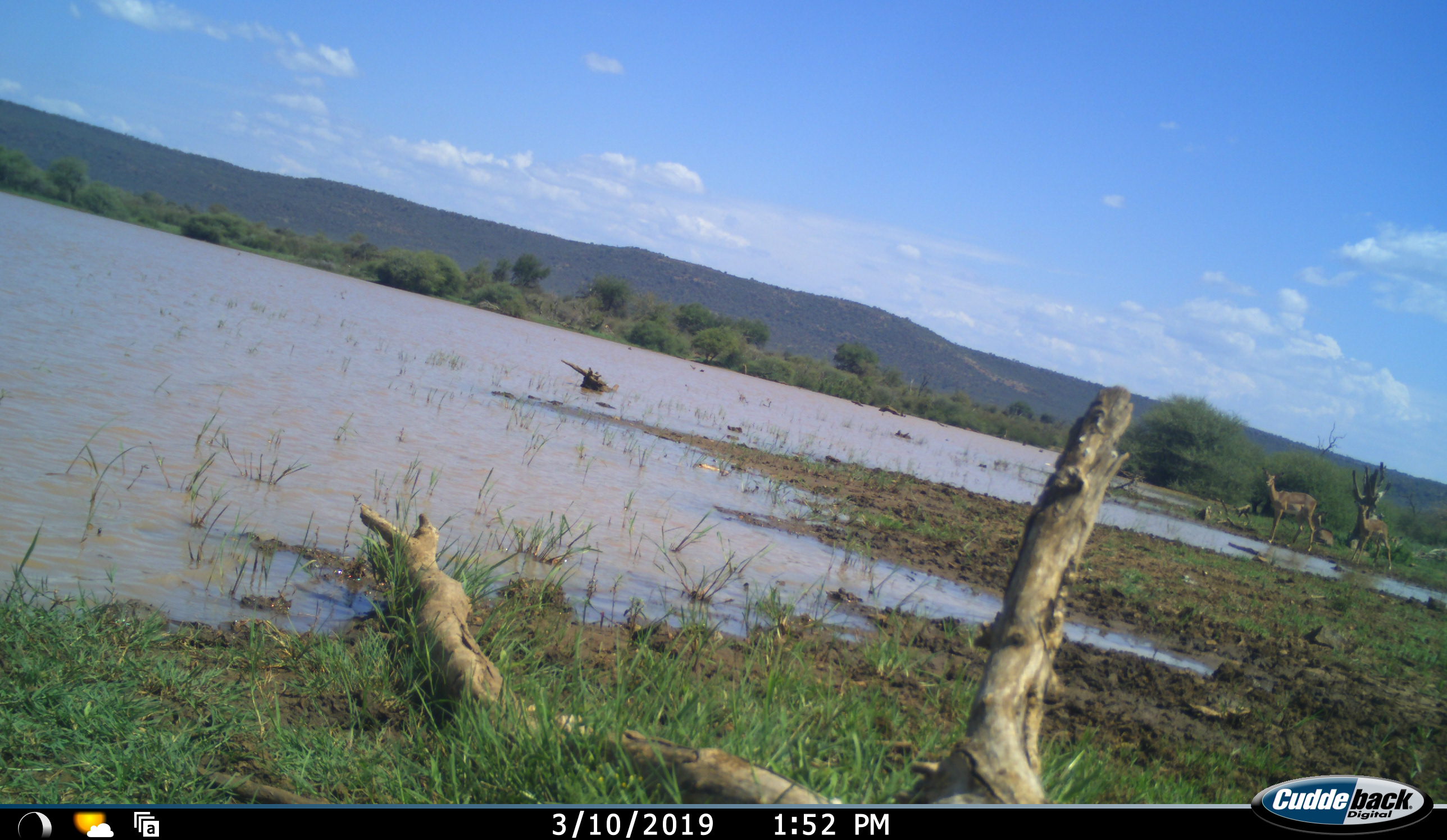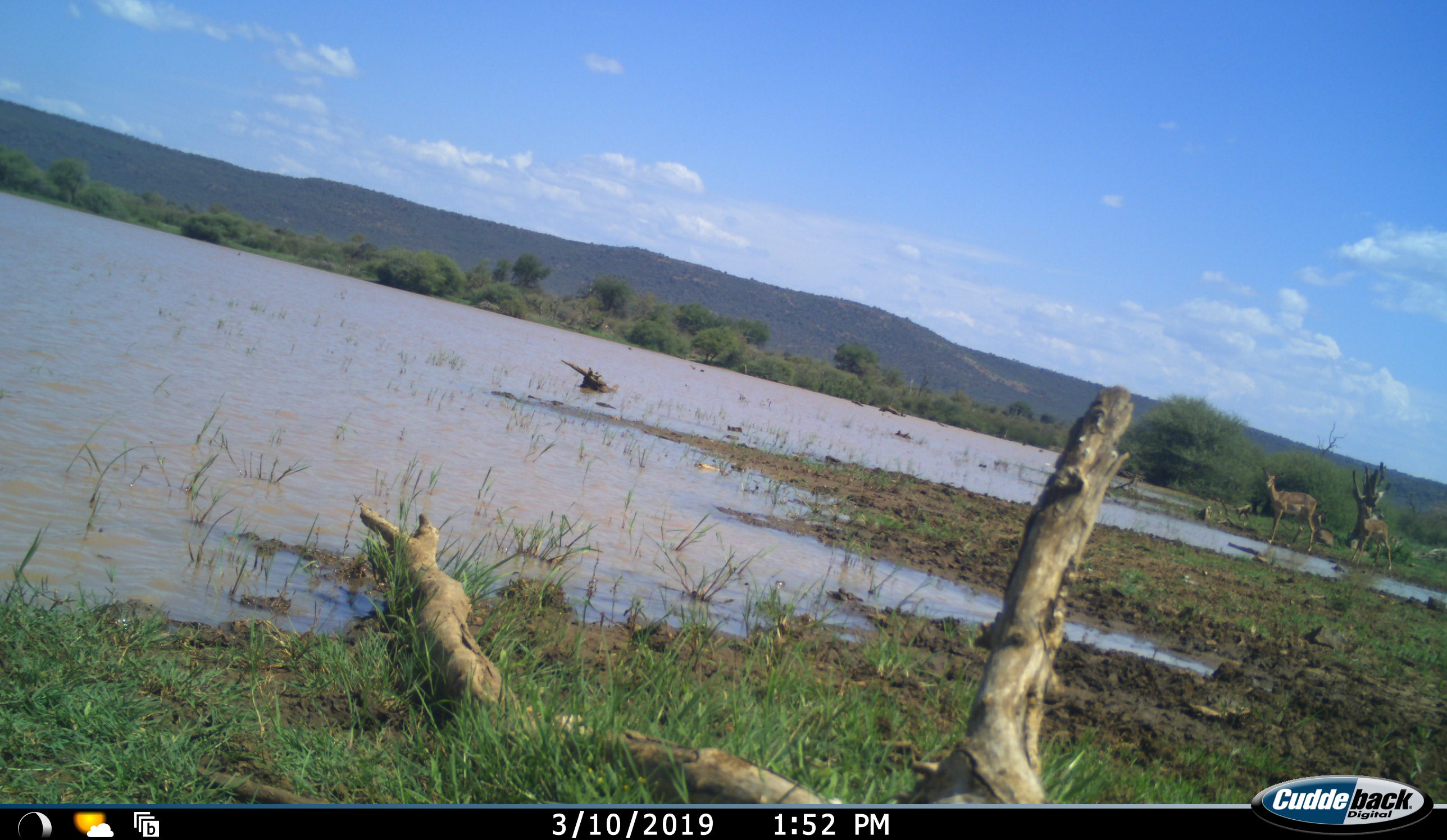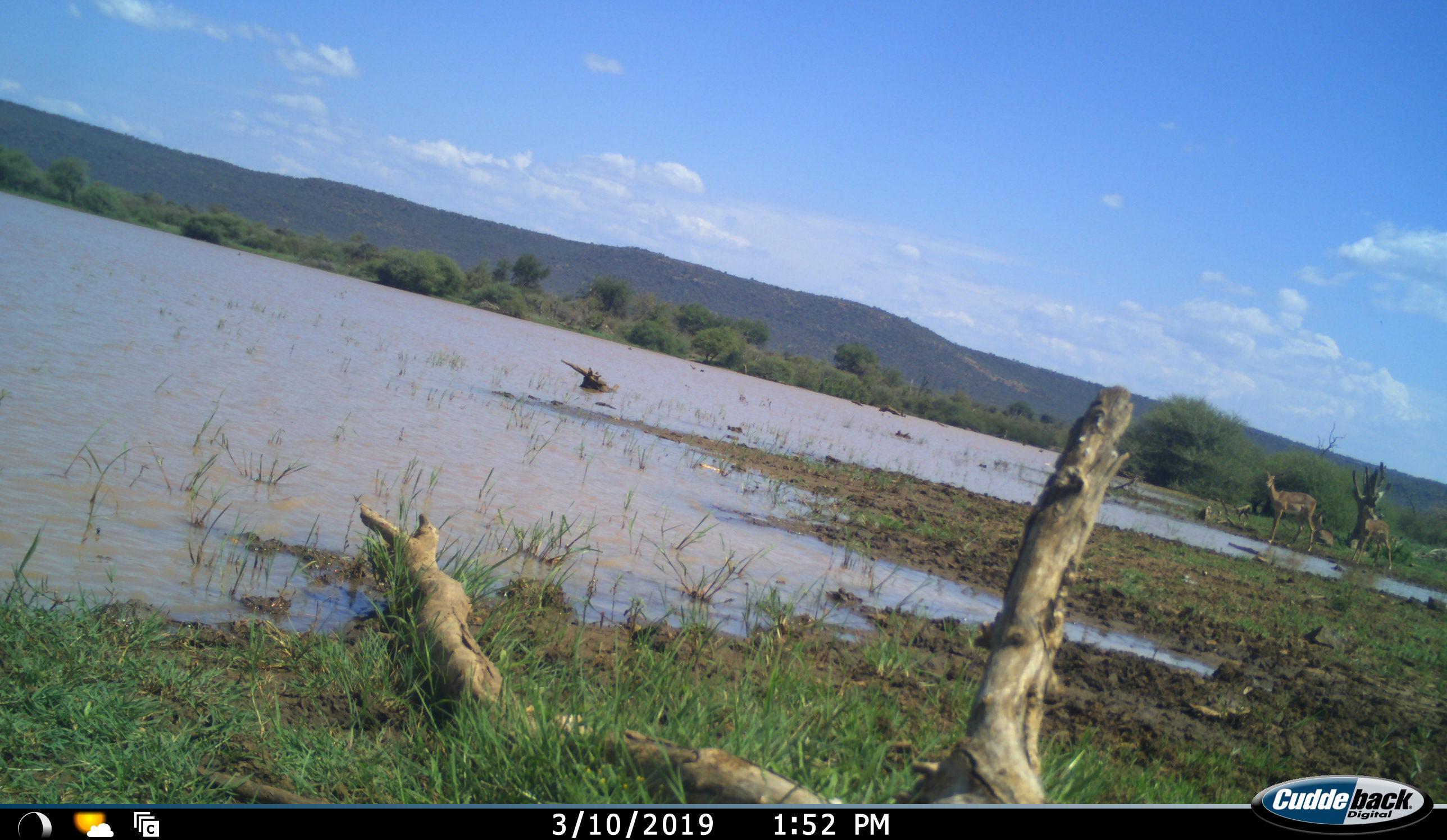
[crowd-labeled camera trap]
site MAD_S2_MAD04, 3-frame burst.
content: unidentified animal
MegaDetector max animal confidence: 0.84